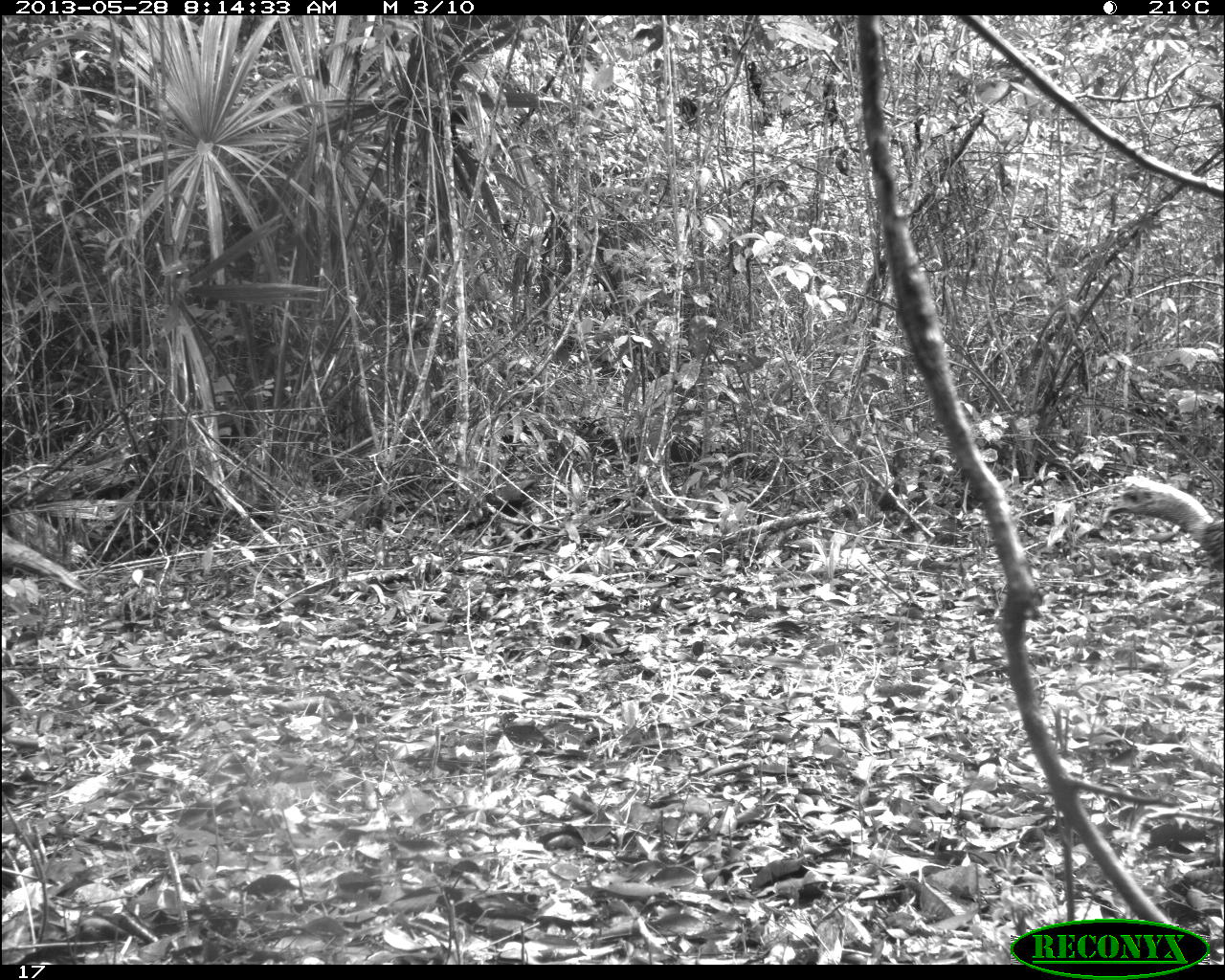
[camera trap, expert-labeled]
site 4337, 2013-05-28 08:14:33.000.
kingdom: Animalia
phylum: Chordata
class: Aves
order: Galliformes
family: Phasianidae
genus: Meleagris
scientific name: Meleagris ocellata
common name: ocellated turkey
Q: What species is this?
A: Meleagris ocellata (ocellated turkey).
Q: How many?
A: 3.